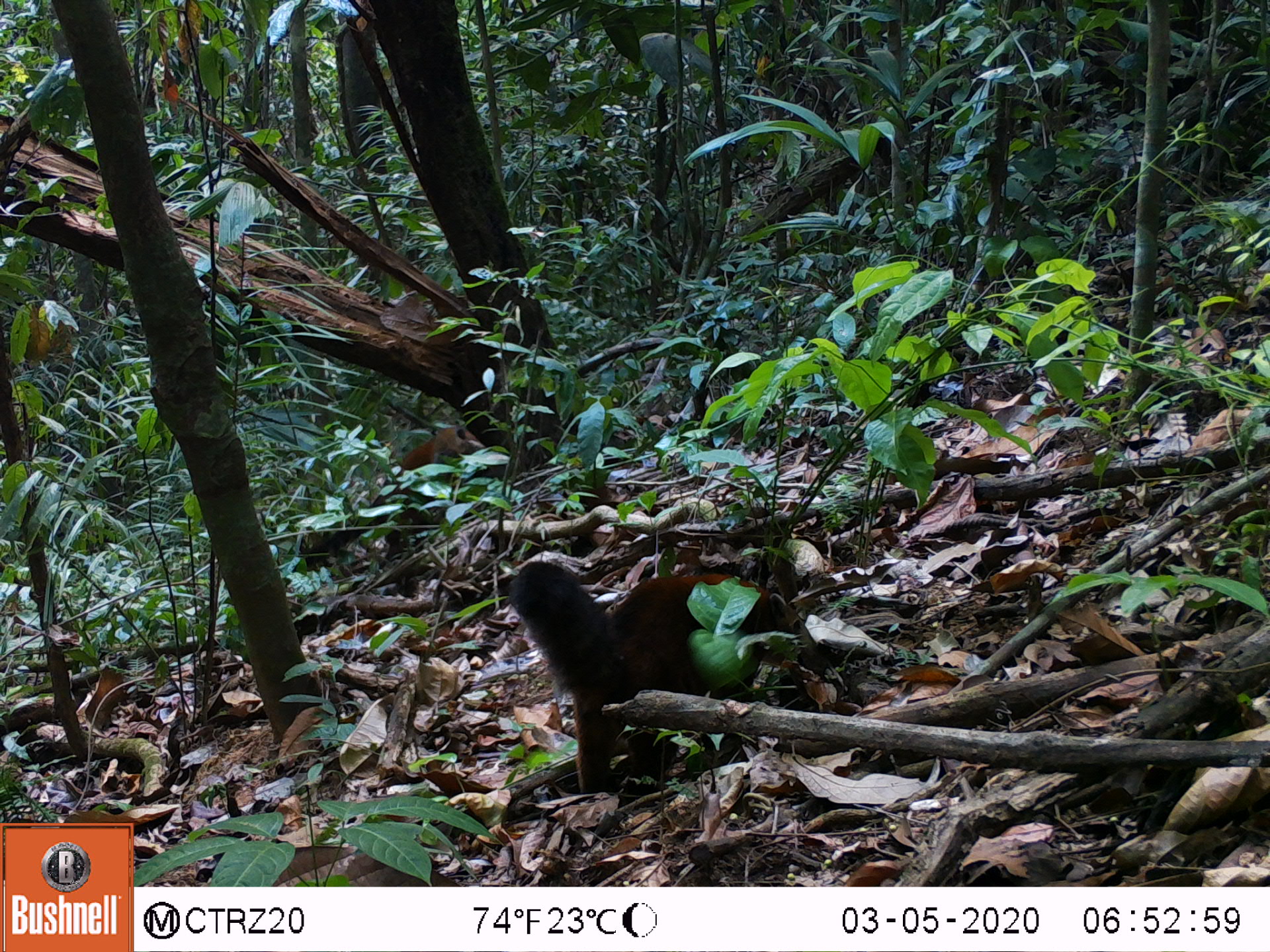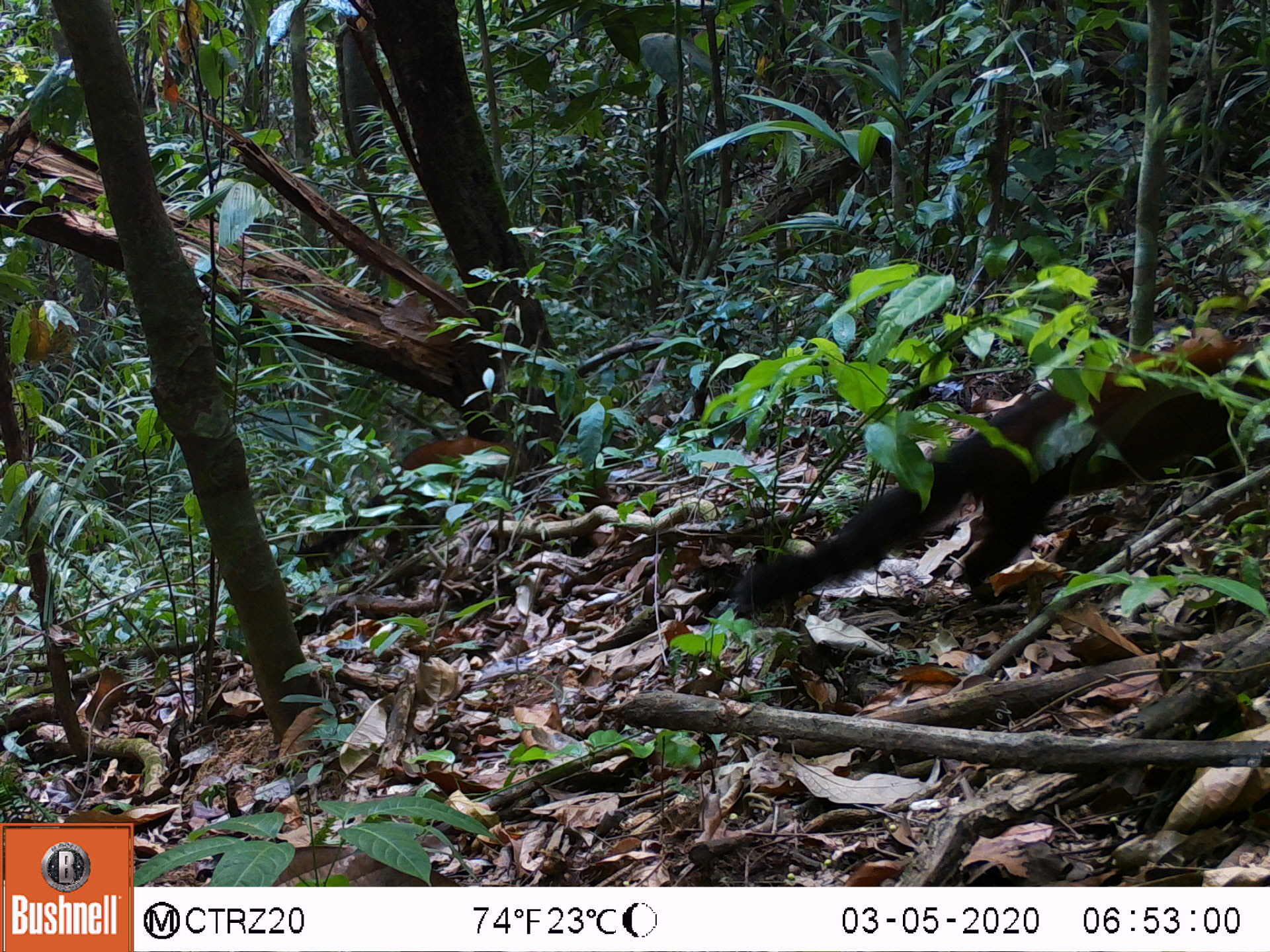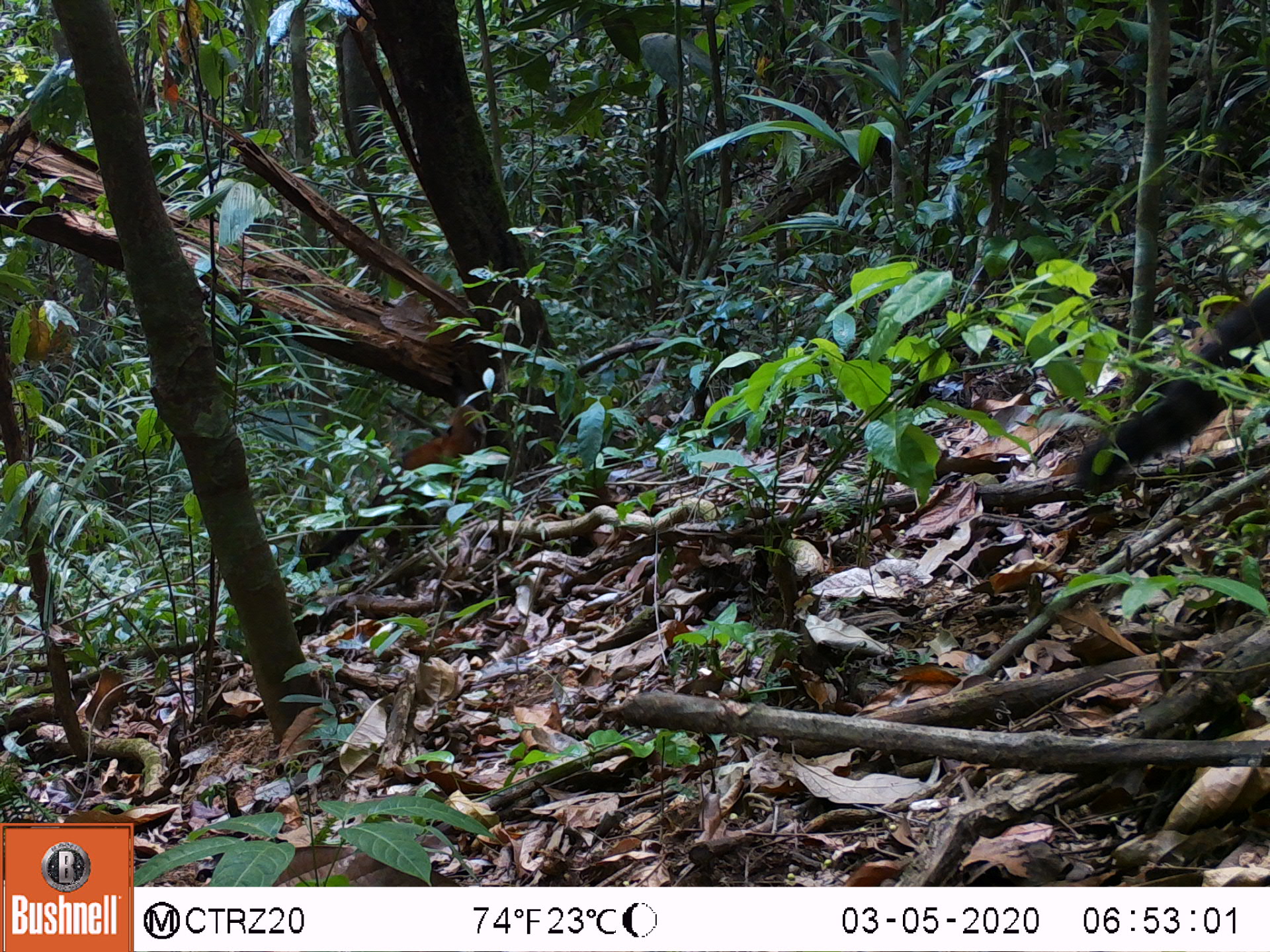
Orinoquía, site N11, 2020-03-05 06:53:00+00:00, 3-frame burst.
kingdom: Animalia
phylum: Chordata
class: Mammalia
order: Carnivora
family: Procyonidae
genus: Nasua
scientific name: Nasua nasua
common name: south american coati